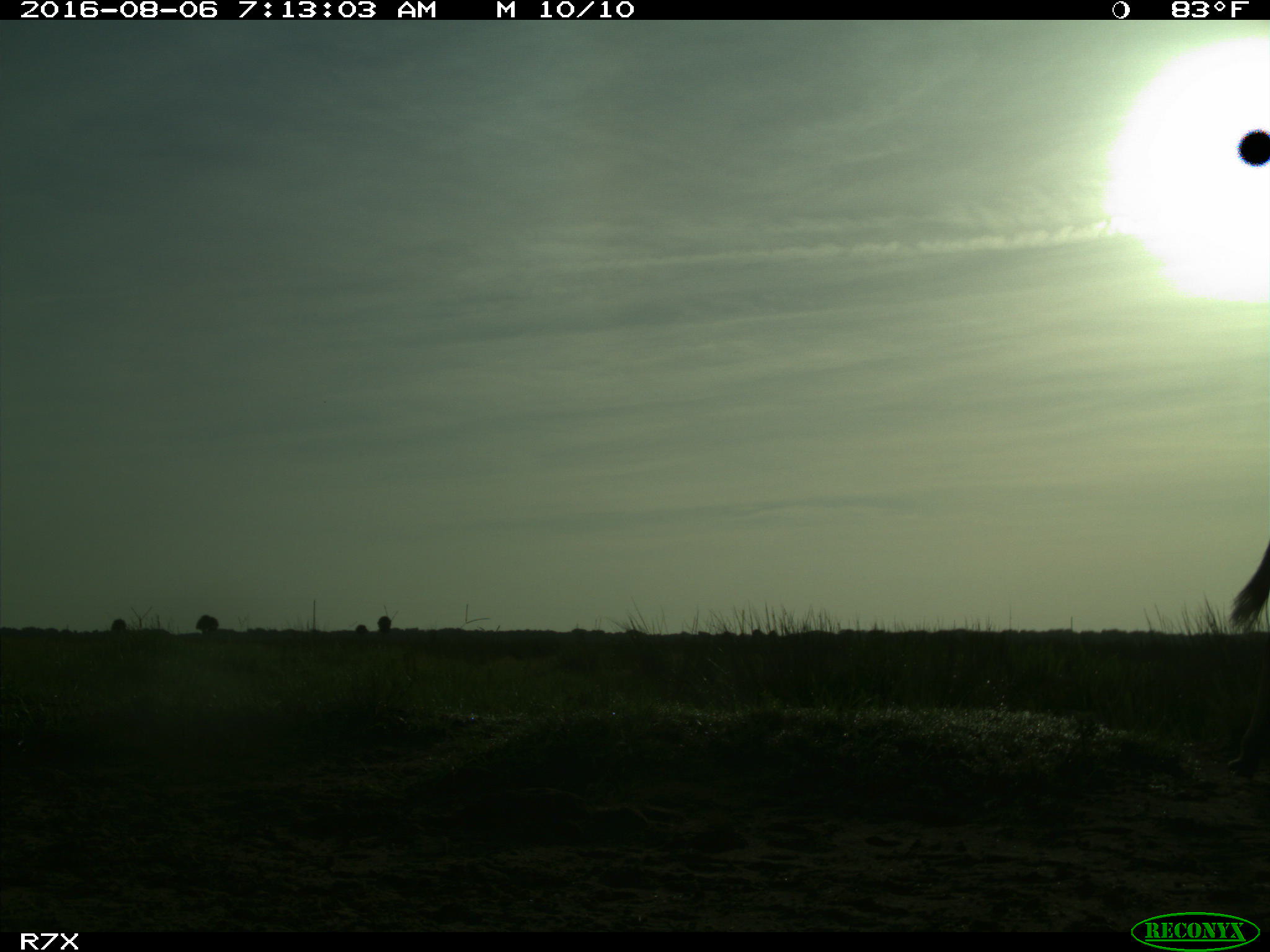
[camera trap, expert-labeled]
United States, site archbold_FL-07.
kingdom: Animalia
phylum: Chordata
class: Mammalia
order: Perissodactyla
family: Equidae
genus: Equus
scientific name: Equus africanus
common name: african wild ass